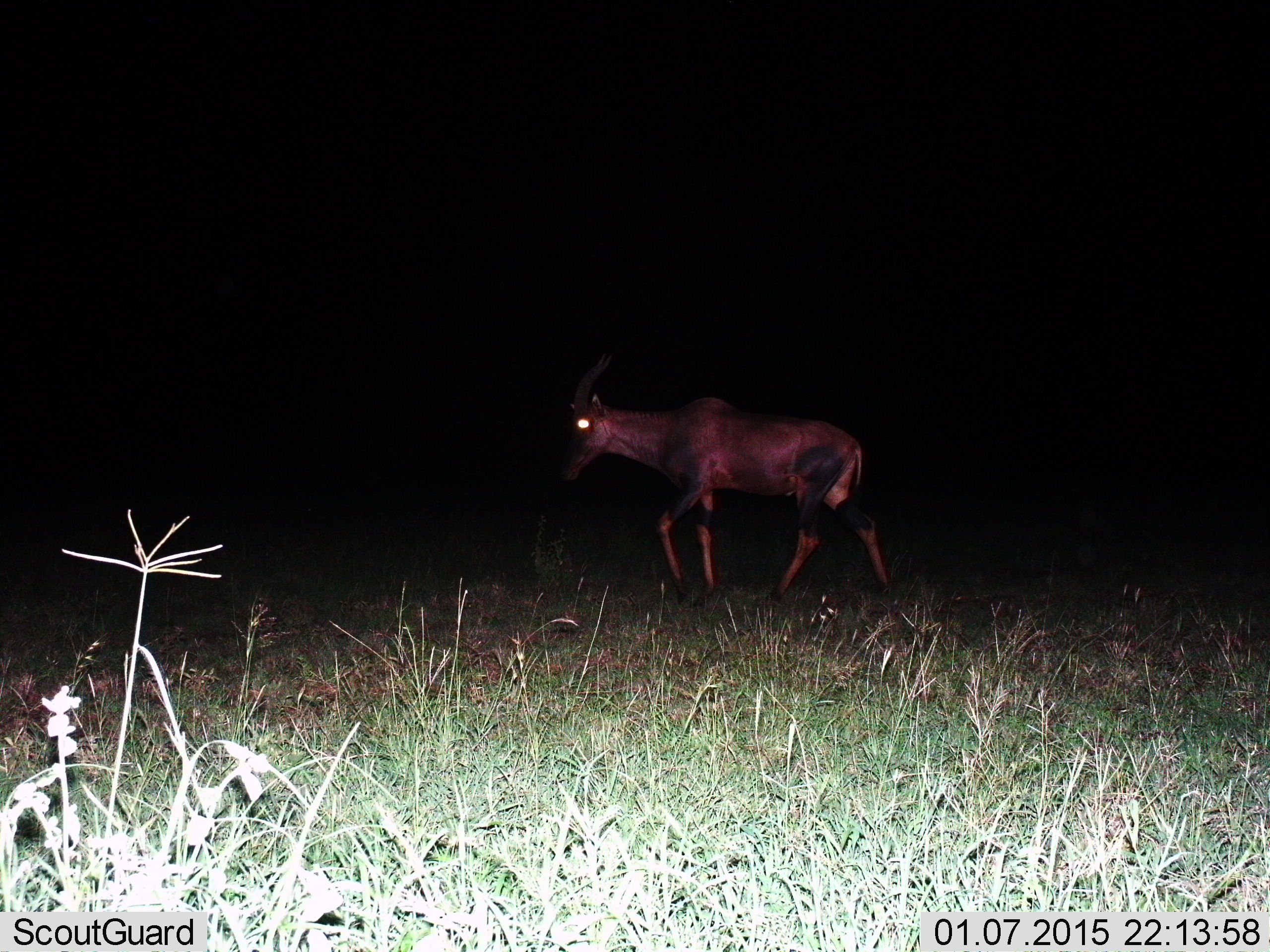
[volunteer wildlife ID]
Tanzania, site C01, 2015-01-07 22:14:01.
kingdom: Animalia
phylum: Chordata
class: Mammalia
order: Artiodactyla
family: Bovidae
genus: Damaliscus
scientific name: Damaliscus lunatus jimela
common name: topi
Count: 1.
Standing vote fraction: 10%.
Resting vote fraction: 0%.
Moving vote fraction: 90%.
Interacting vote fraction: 0%.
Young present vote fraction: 0%.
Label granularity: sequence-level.